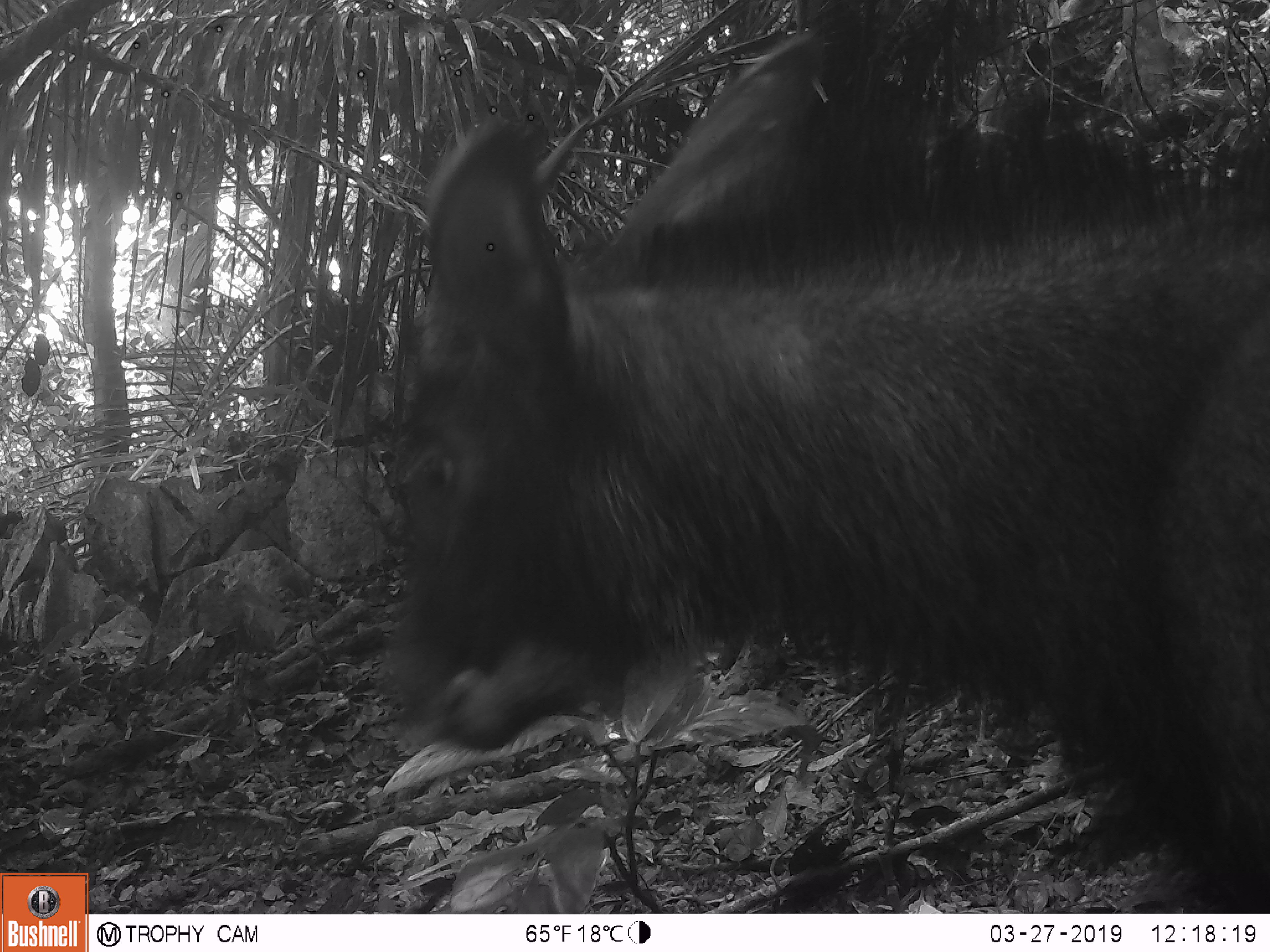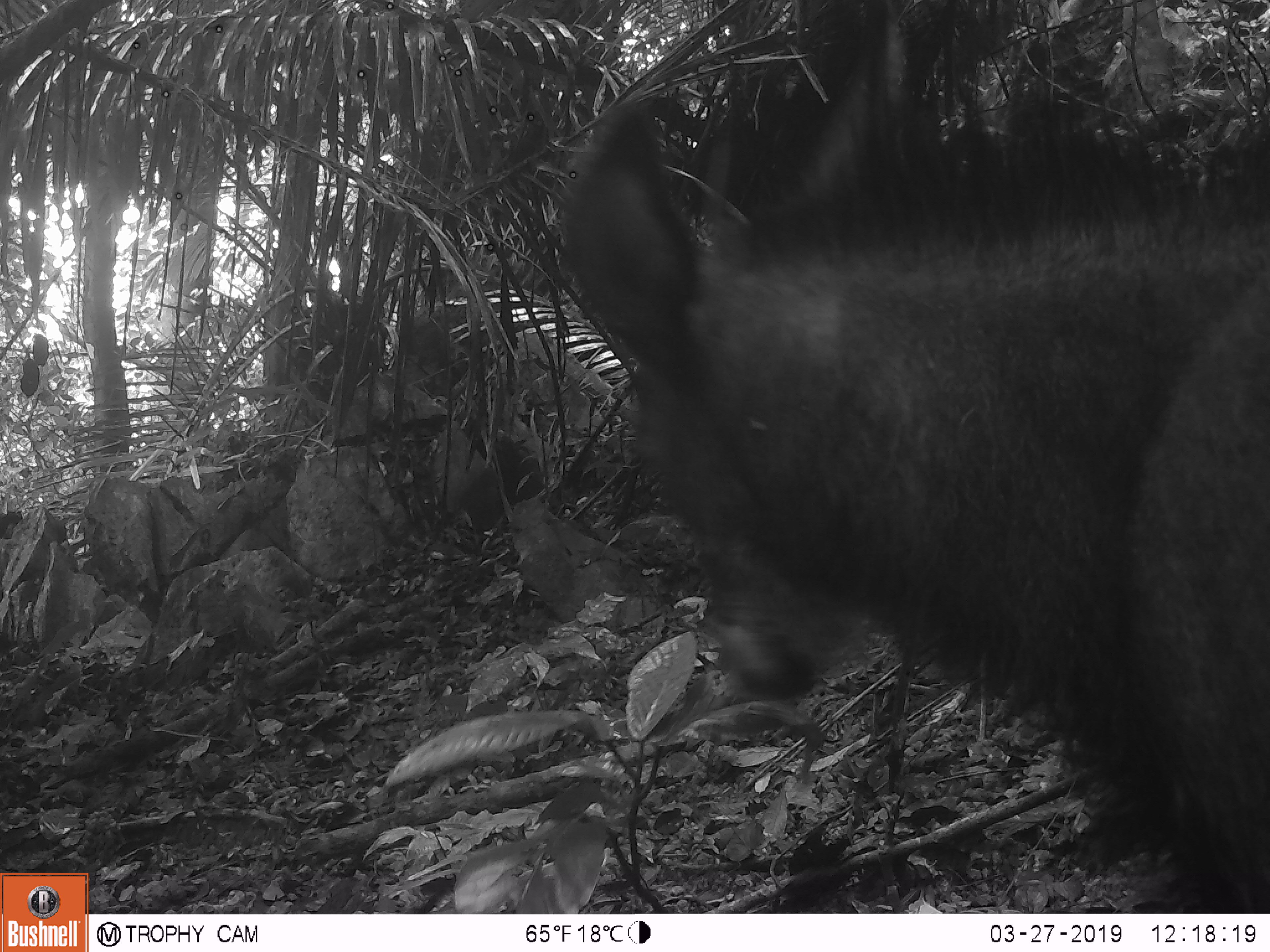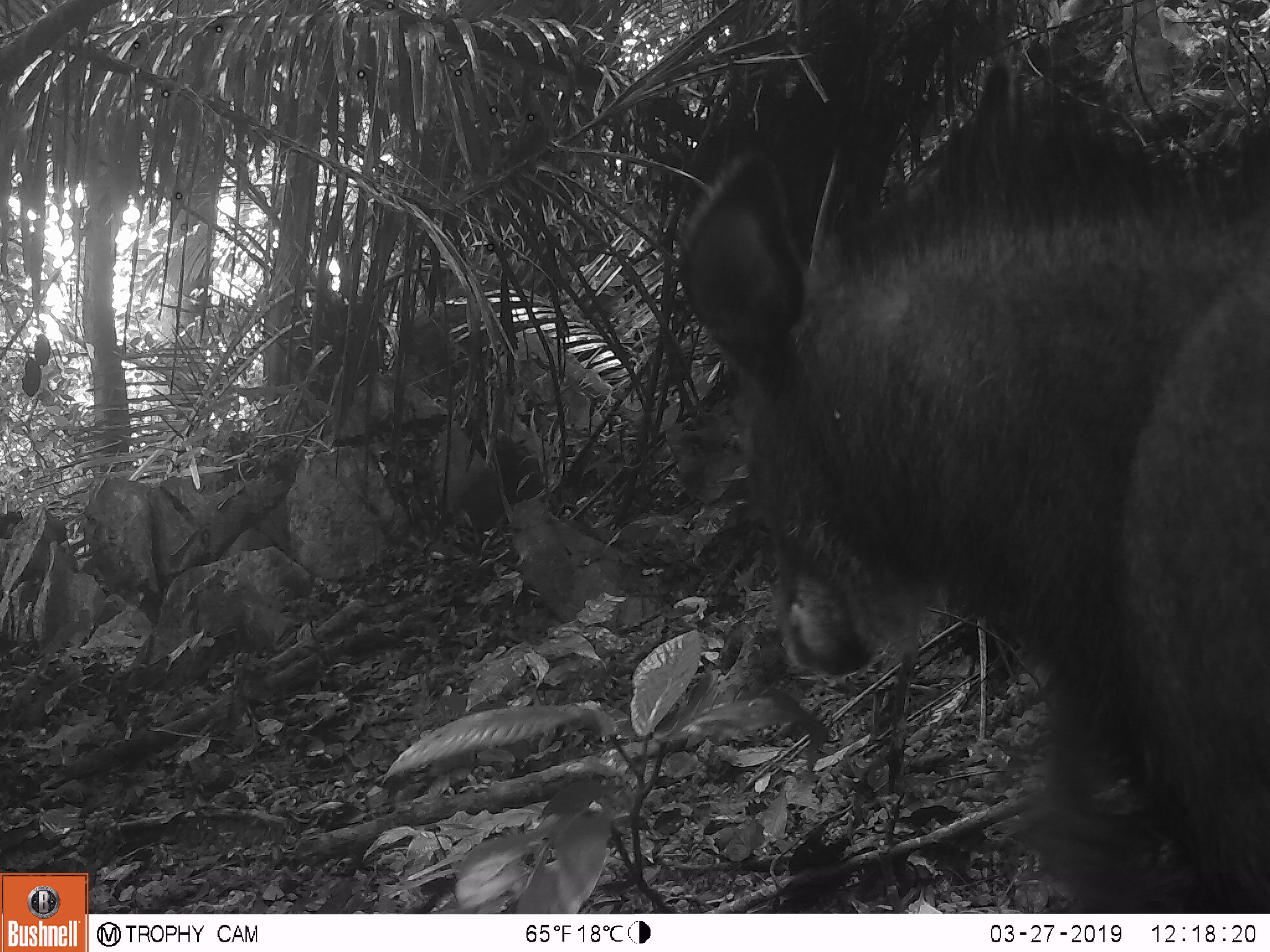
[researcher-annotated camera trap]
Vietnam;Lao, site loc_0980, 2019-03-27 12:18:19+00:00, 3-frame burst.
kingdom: Animalia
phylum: Chordata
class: Mammalia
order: Artiodactyla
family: Bovidae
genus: Capricornis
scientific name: Capricornis sumatraensis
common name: chinese serow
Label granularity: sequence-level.